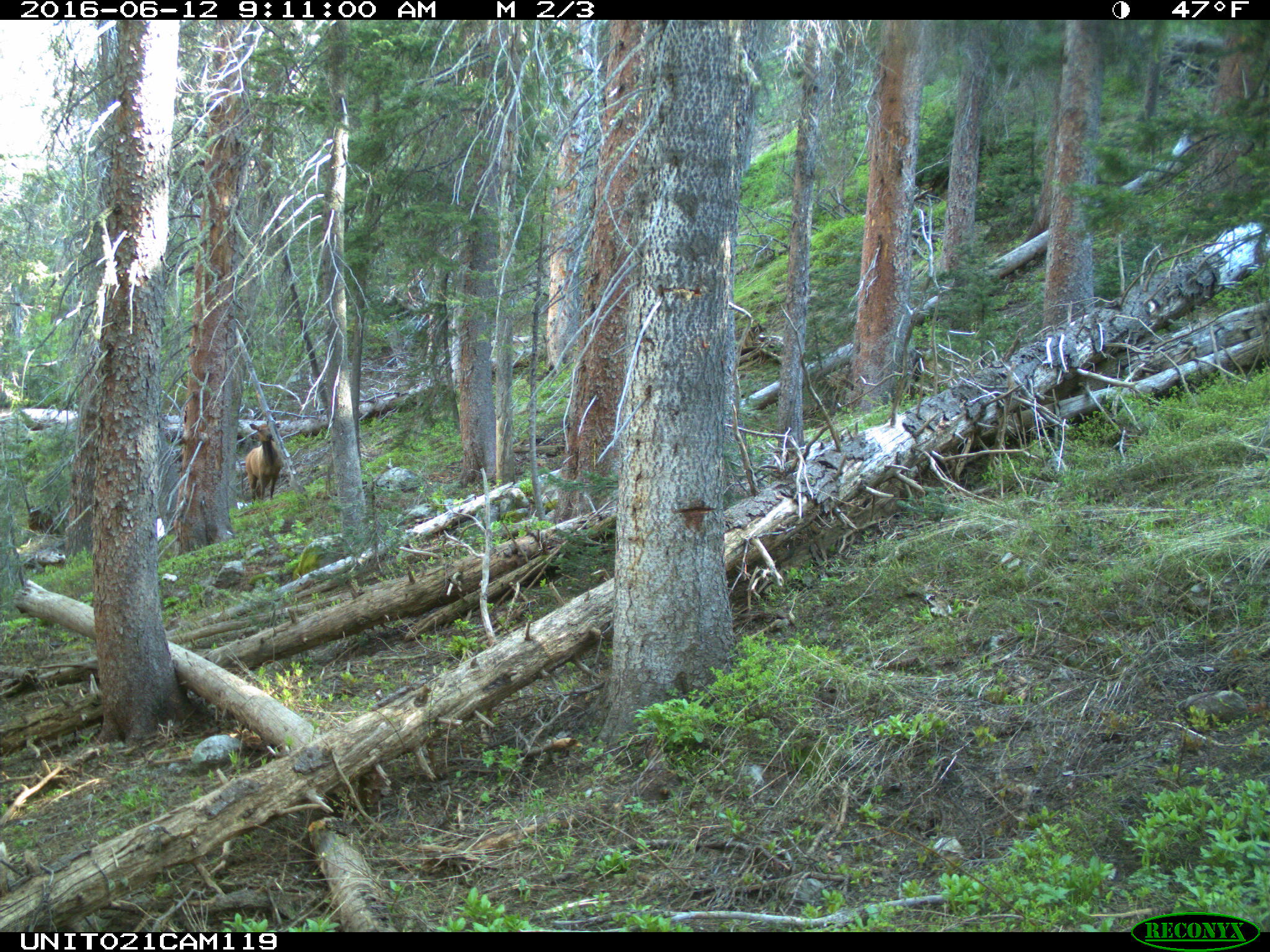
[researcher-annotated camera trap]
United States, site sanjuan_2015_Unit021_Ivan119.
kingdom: Animalia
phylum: Chordata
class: Mammalia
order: Artiodactyla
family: Cervidae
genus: Cervus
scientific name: Cervus elaphus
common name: red deer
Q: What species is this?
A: Cervus elaphus (red deer).